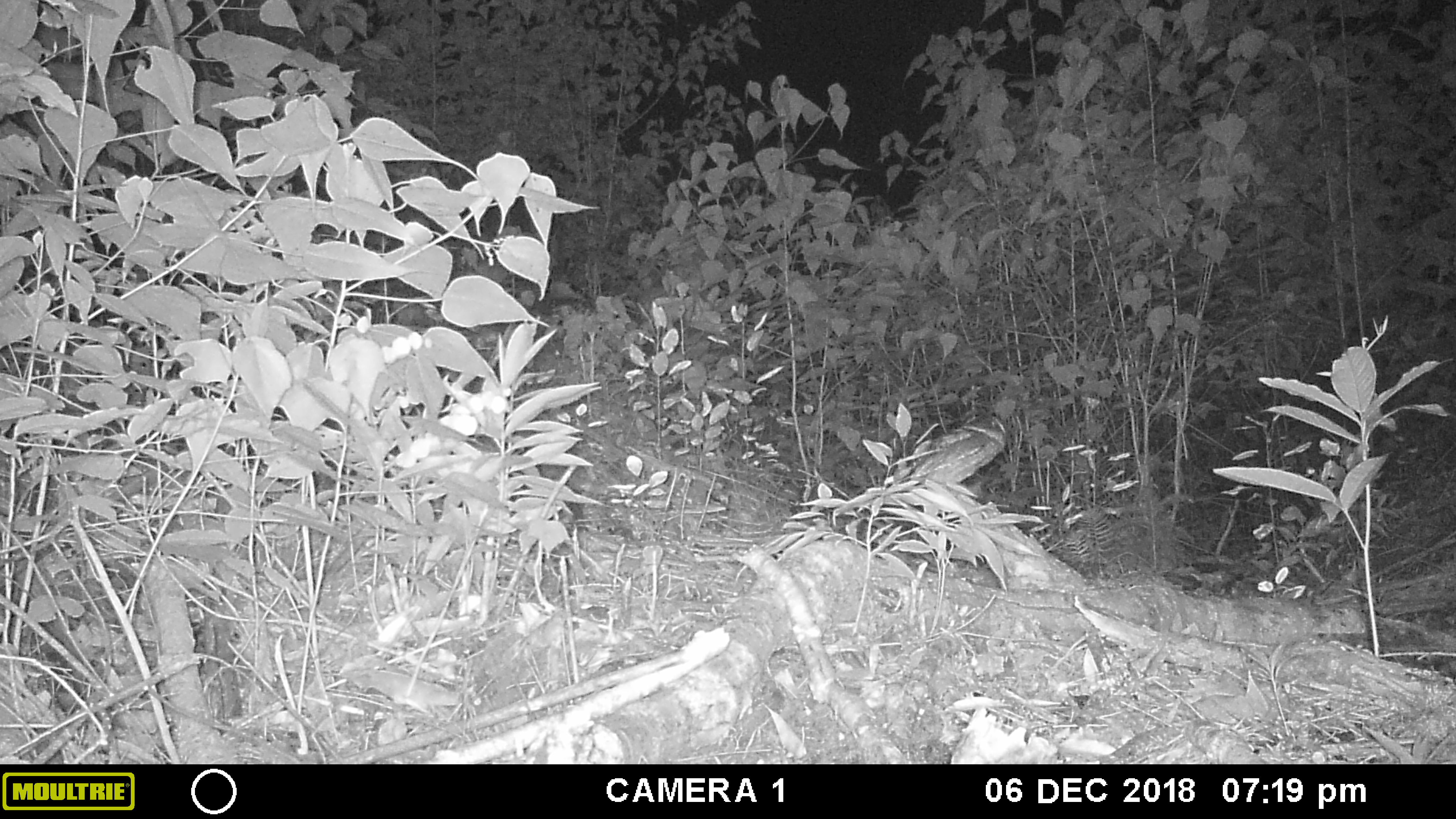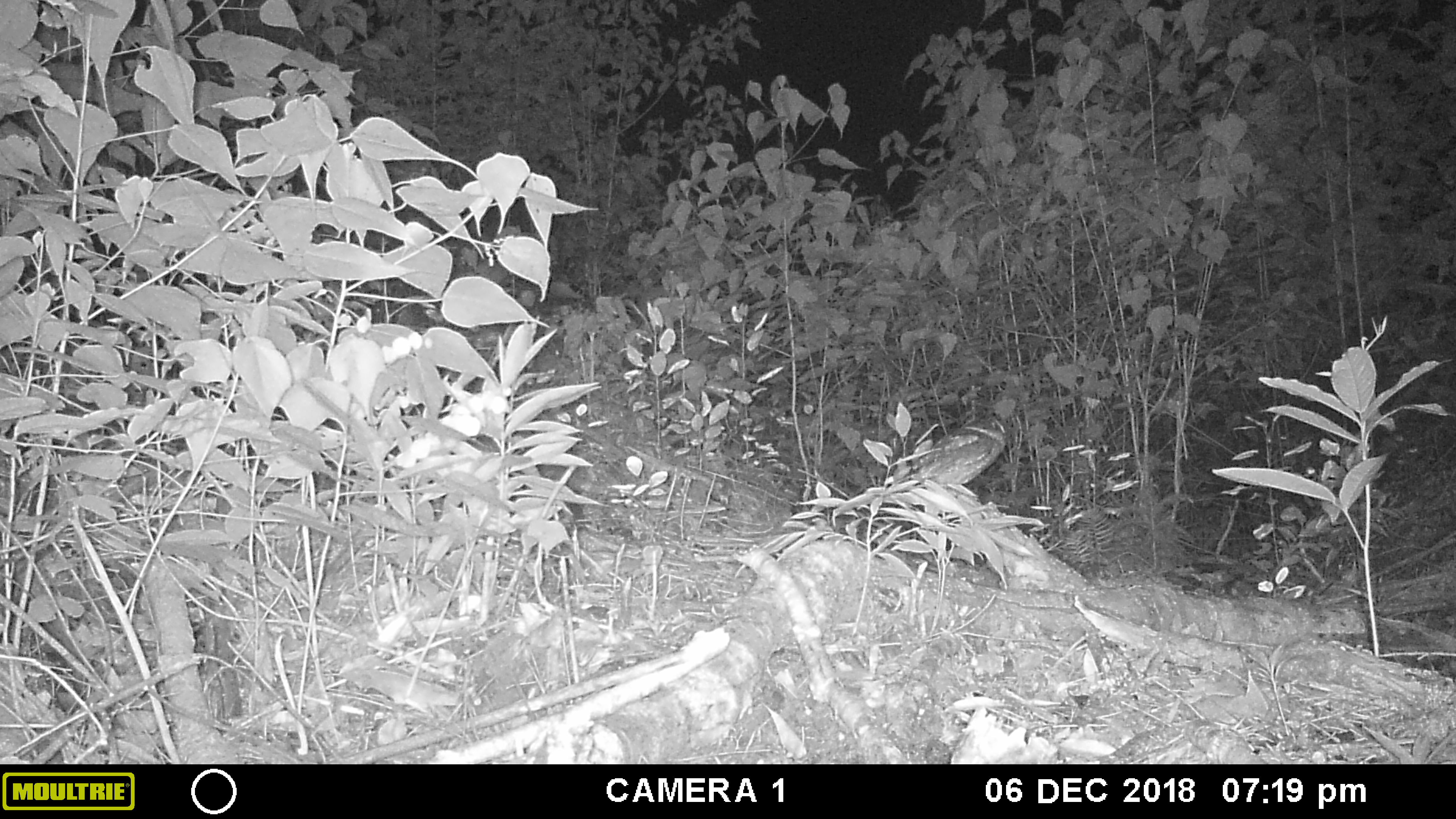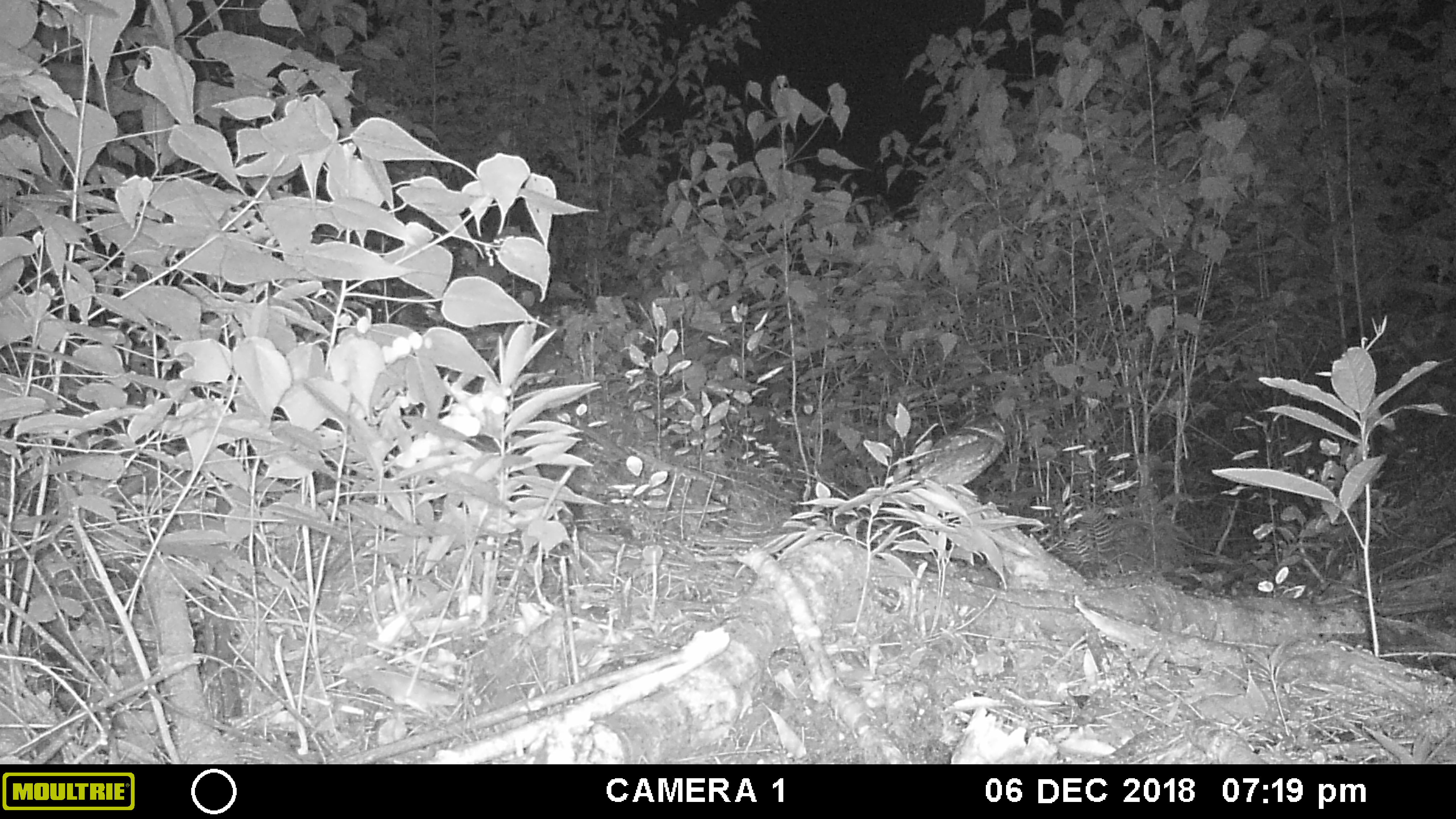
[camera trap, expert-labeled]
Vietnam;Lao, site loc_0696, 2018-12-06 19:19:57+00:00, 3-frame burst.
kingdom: Animalia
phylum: Chordata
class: Aves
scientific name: Aves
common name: bird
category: unidentified bird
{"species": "unidentified bird (bird) (Aves)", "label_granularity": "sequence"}